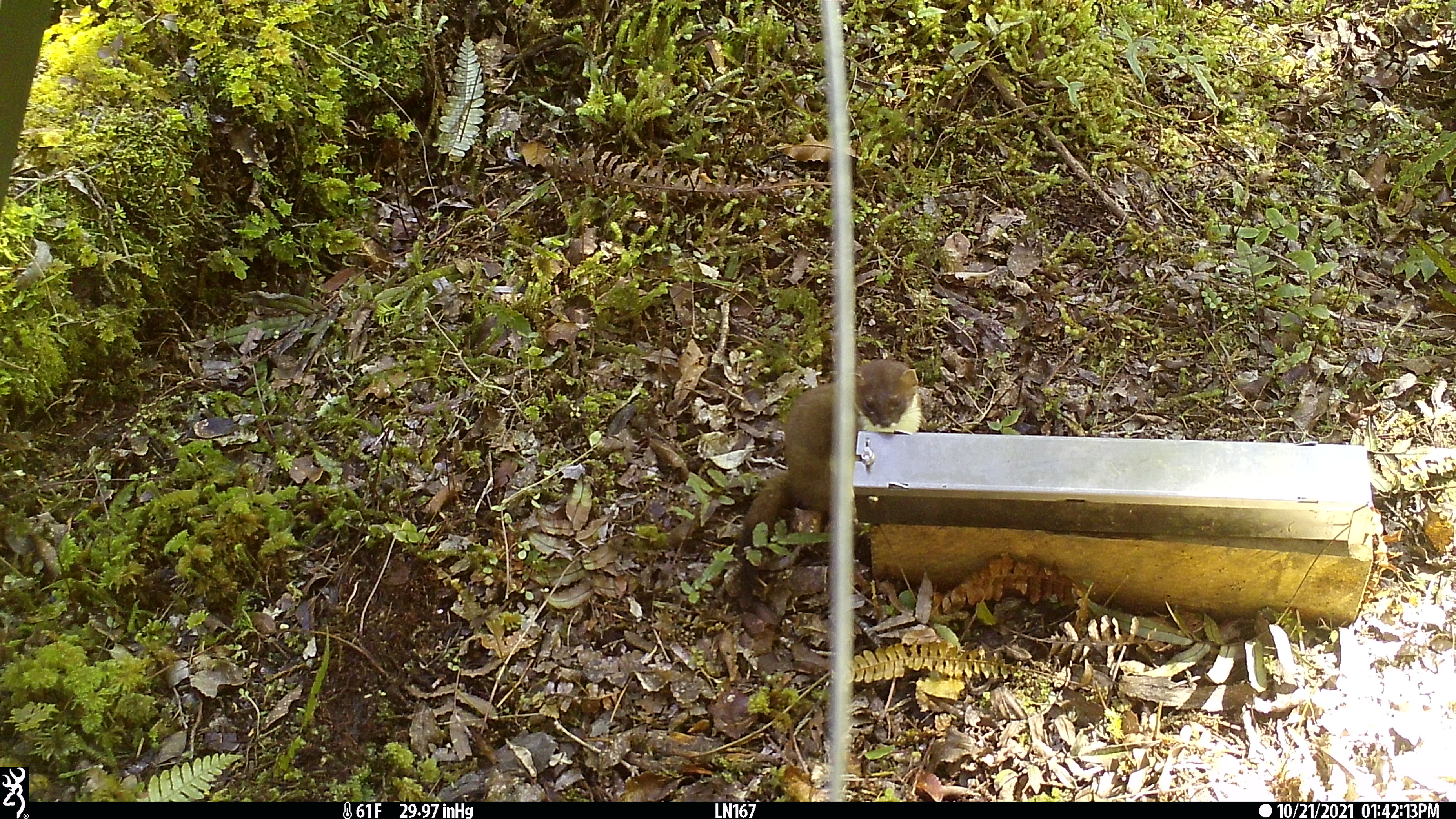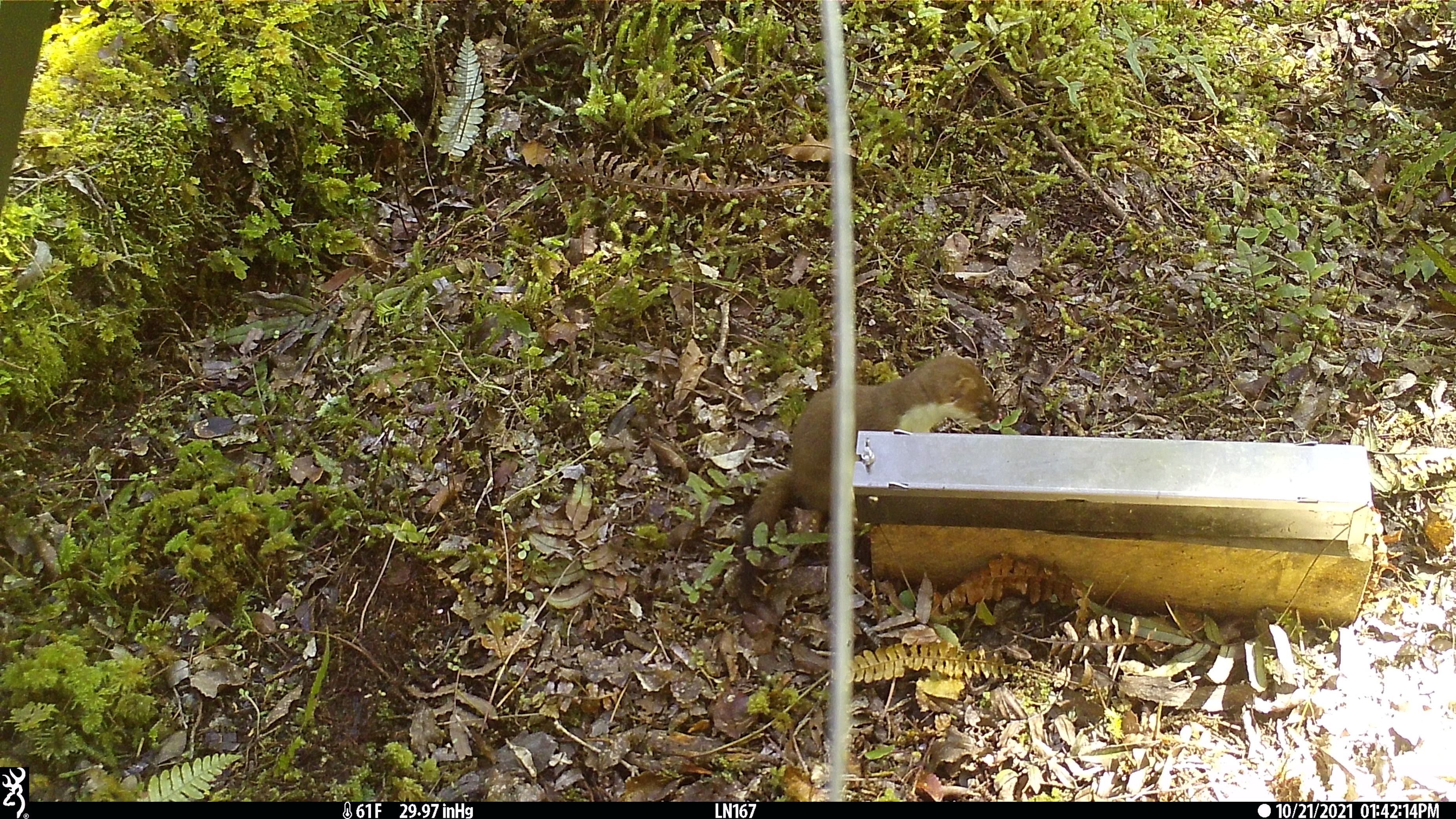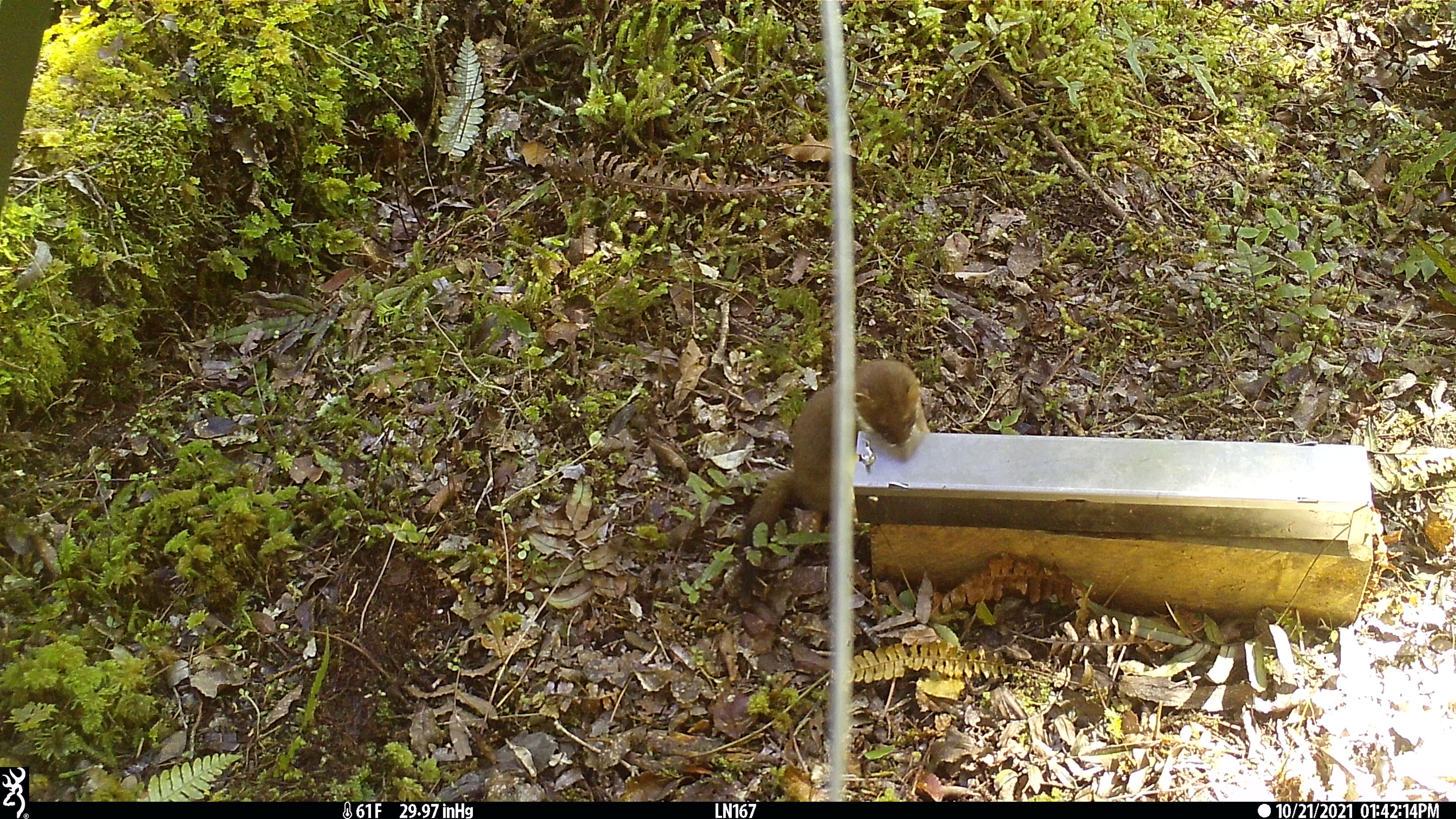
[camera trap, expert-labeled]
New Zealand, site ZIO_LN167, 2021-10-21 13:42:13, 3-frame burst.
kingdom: Animalia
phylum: Chordata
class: Mammalia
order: Carnivora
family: Mustelidae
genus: Mustela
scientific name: Mustela erminea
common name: stoat